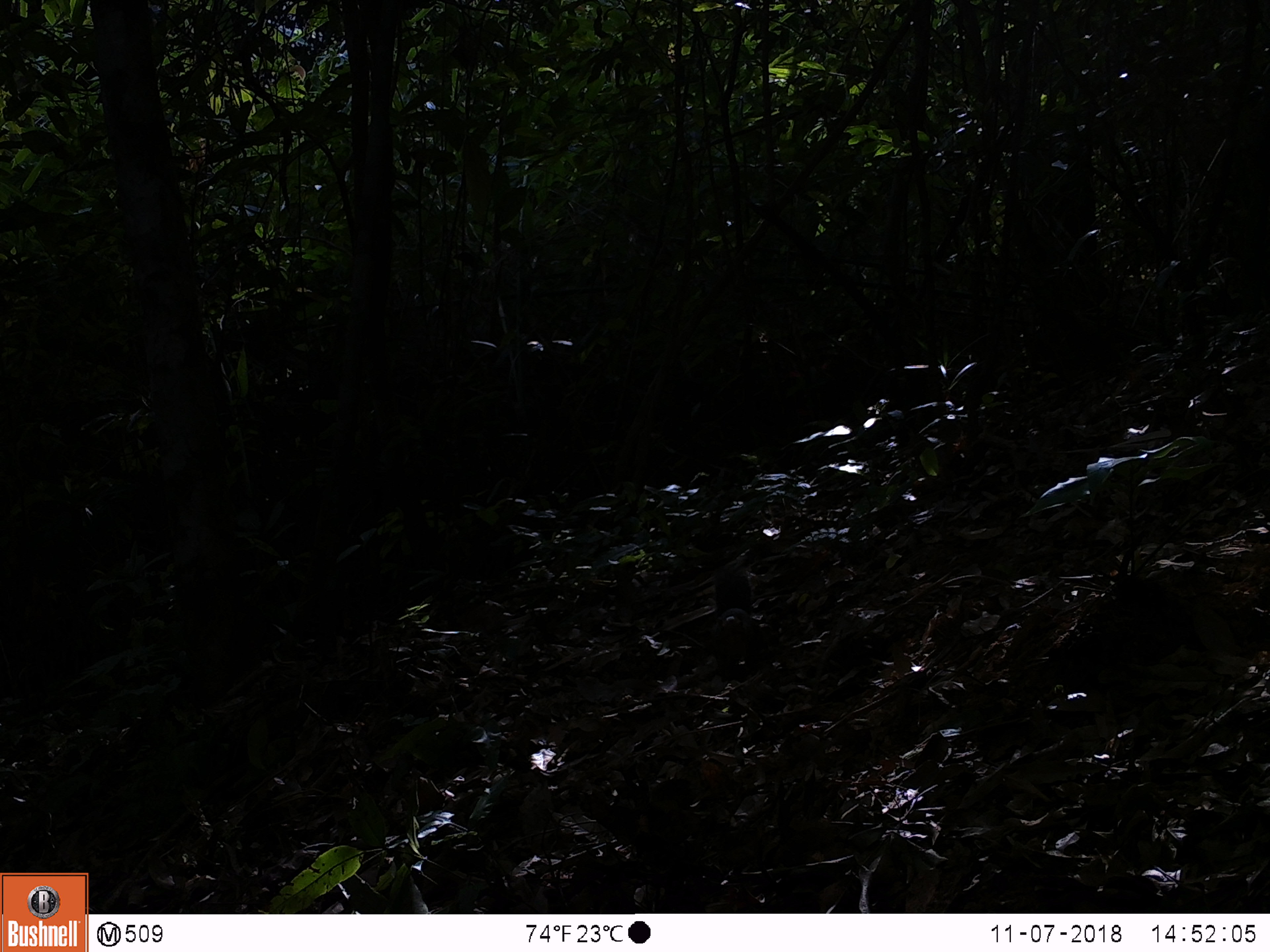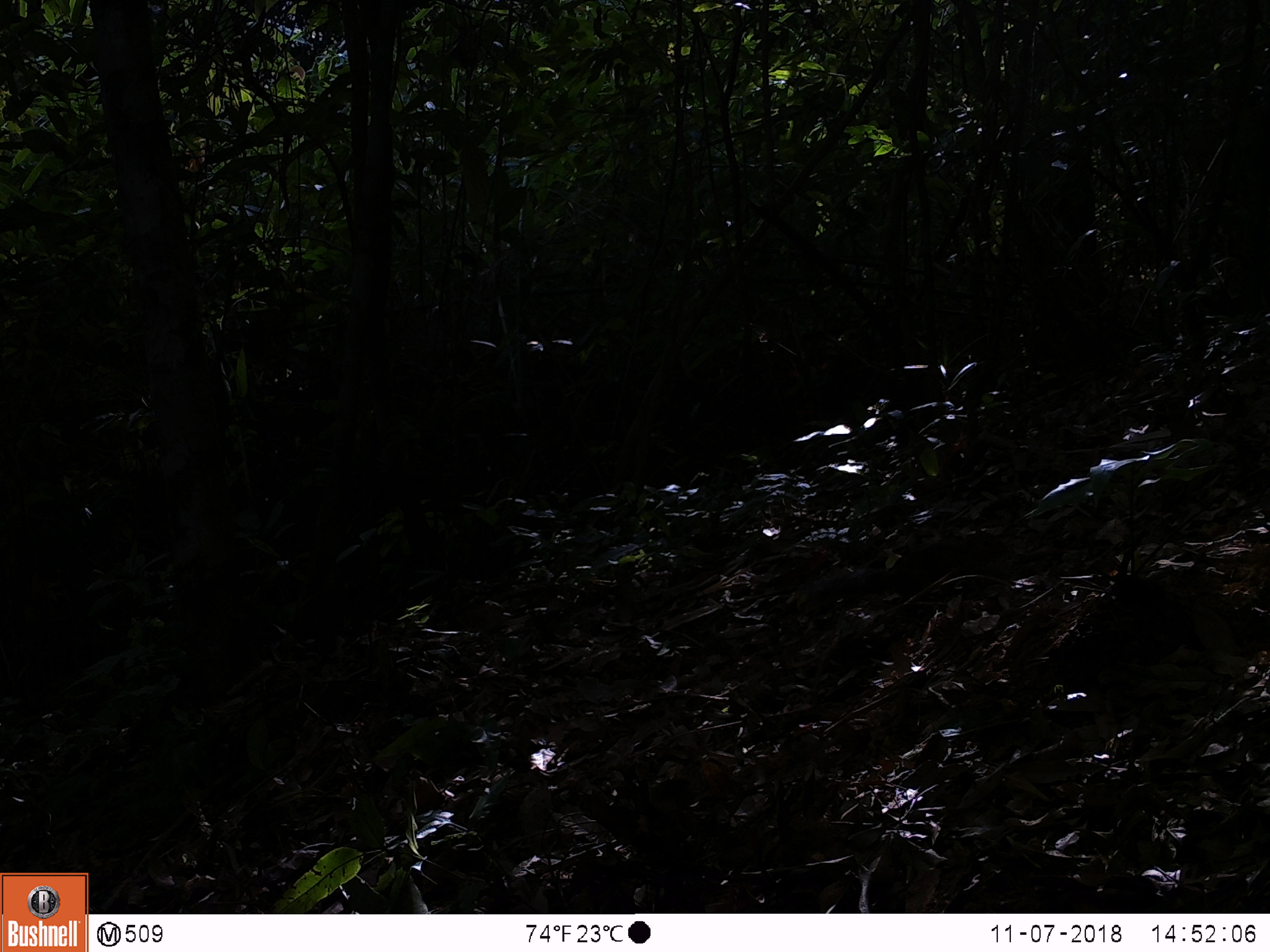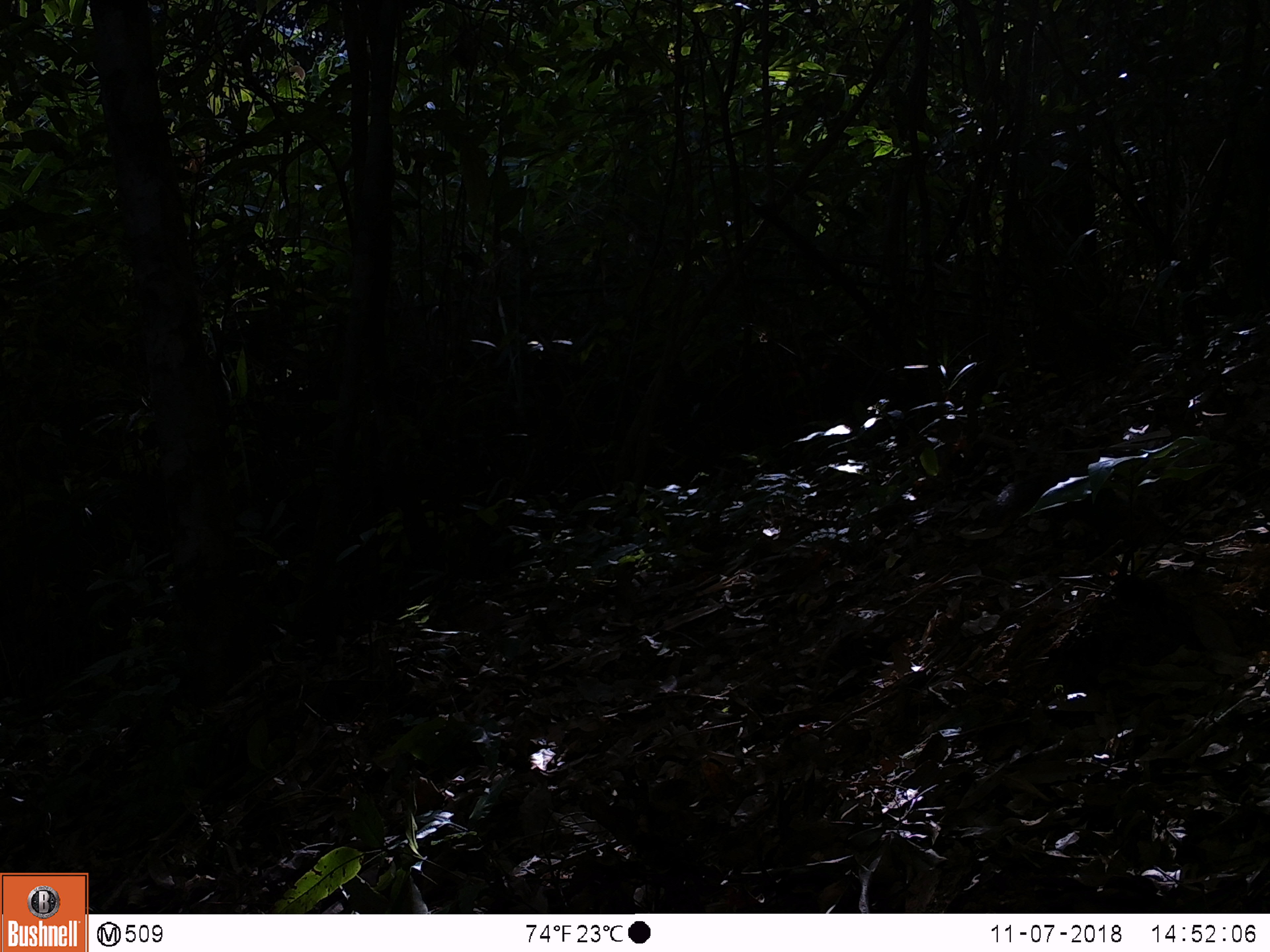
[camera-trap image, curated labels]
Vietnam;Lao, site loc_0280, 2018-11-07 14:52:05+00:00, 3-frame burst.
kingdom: Animalia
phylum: Chordata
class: Mammalia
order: Rodentia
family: Sciuridae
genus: Dremomys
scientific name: Dremomys rufigenis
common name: red-cheeked squirrel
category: red cheeked squirrel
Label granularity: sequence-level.